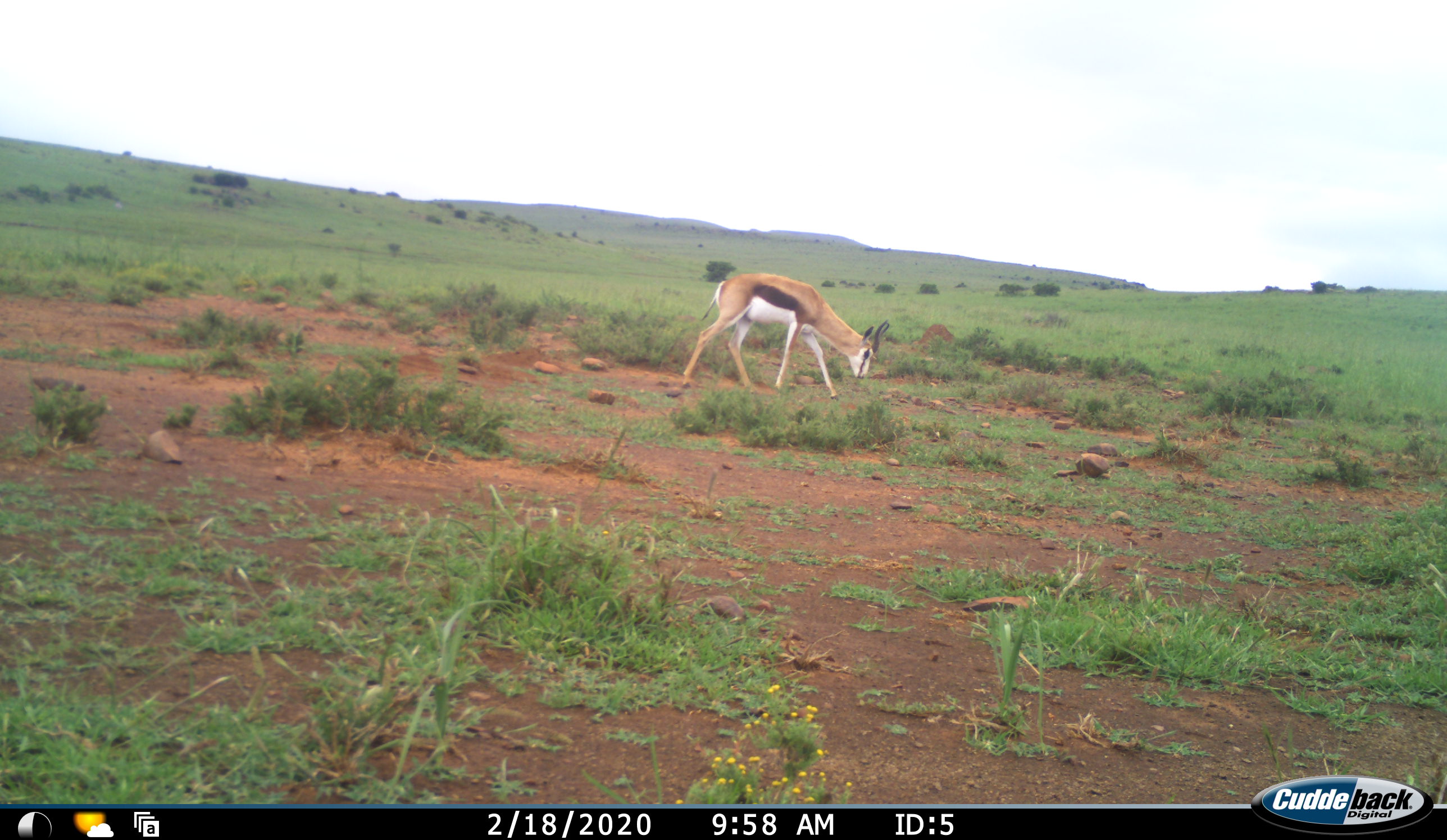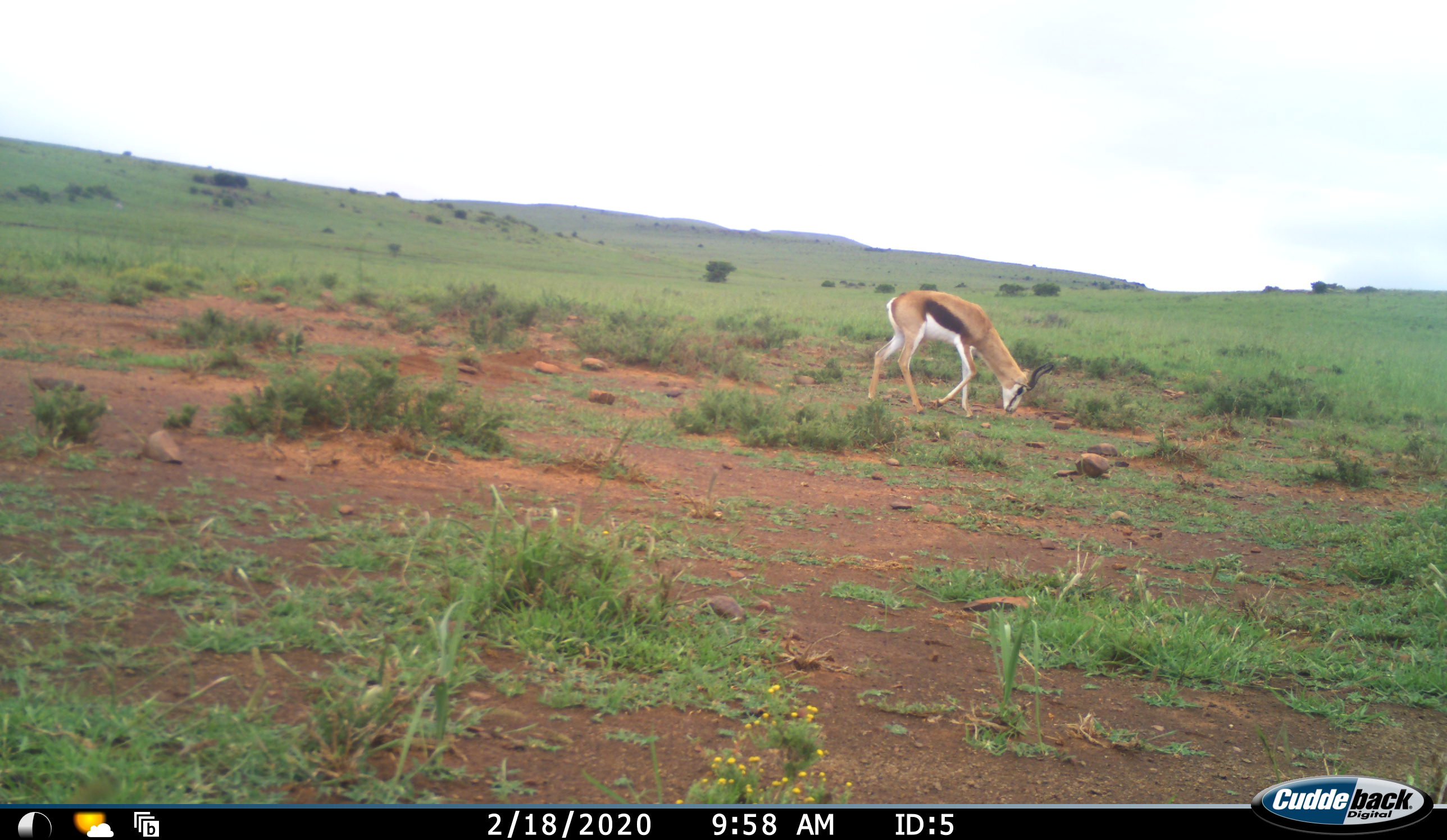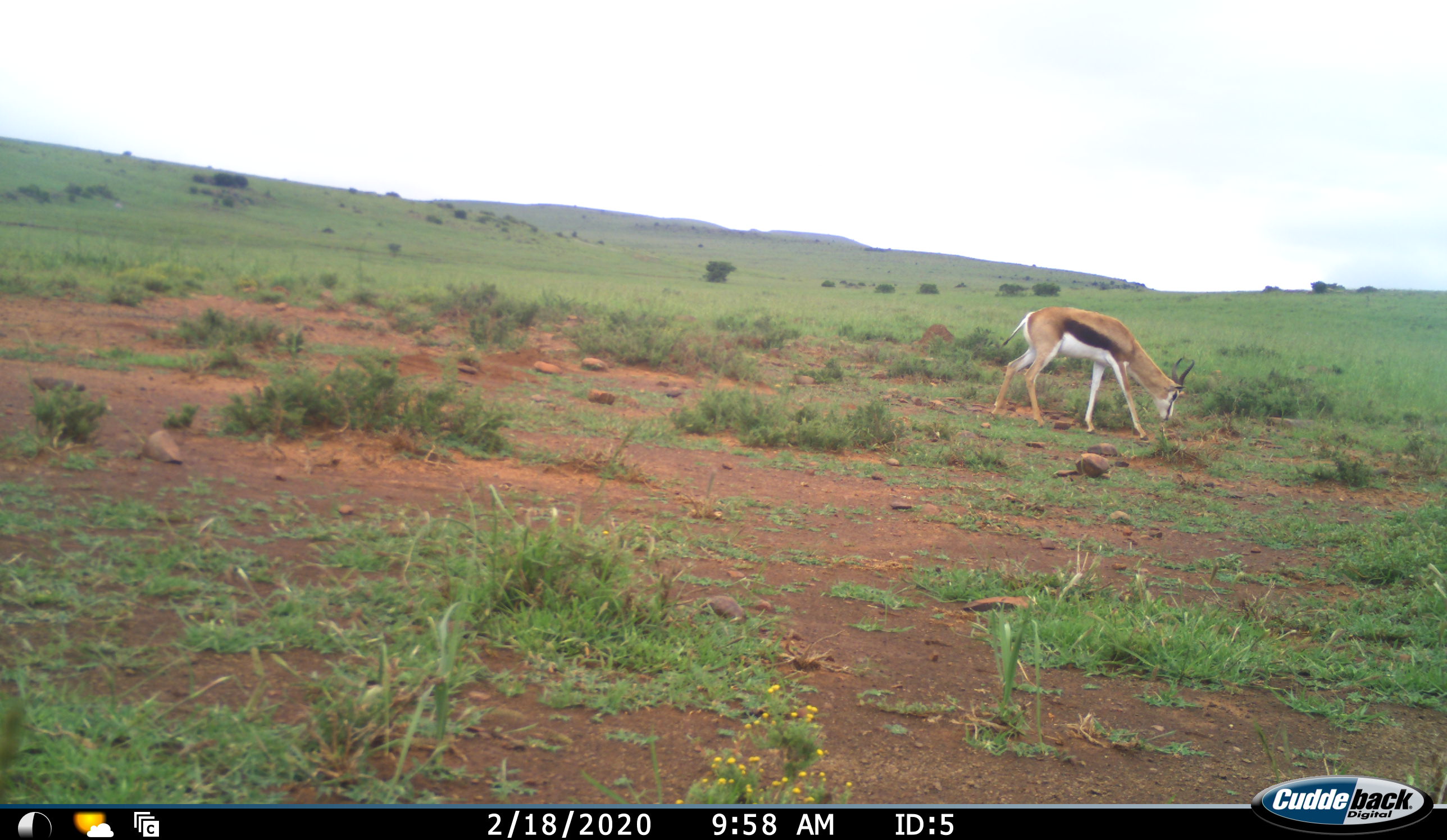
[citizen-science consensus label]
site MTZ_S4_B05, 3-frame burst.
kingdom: Animalia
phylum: Chordata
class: Mammalia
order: Artiodactyla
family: Bovidae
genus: Antidorcas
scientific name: Antidorcas marsupialis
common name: springbok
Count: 1.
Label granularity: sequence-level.